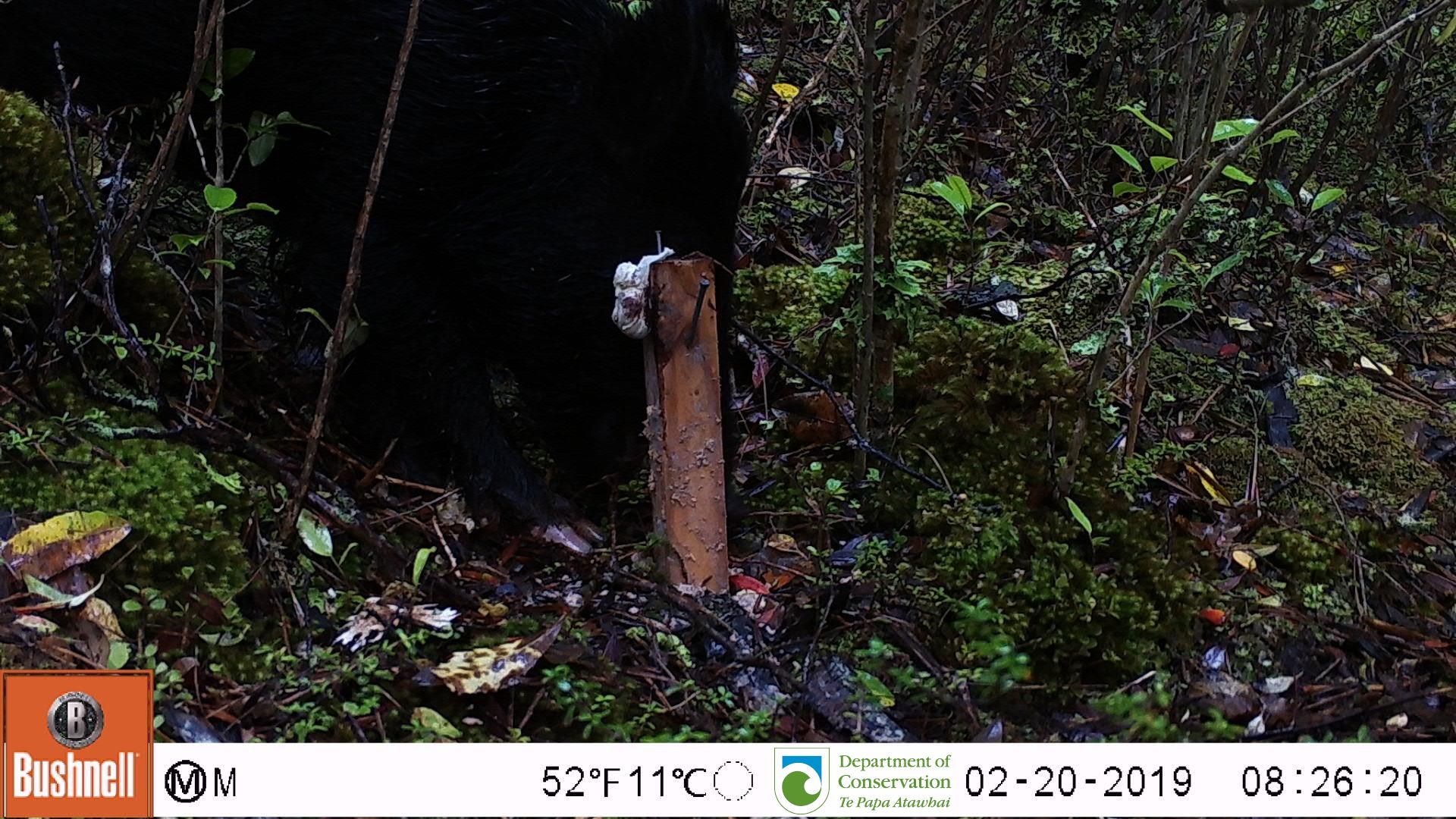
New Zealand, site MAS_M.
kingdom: Animalia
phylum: Chordata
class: Mammalia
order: Artiodactyla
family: Suidae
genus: Sus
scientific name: Sus scrofa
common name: pig